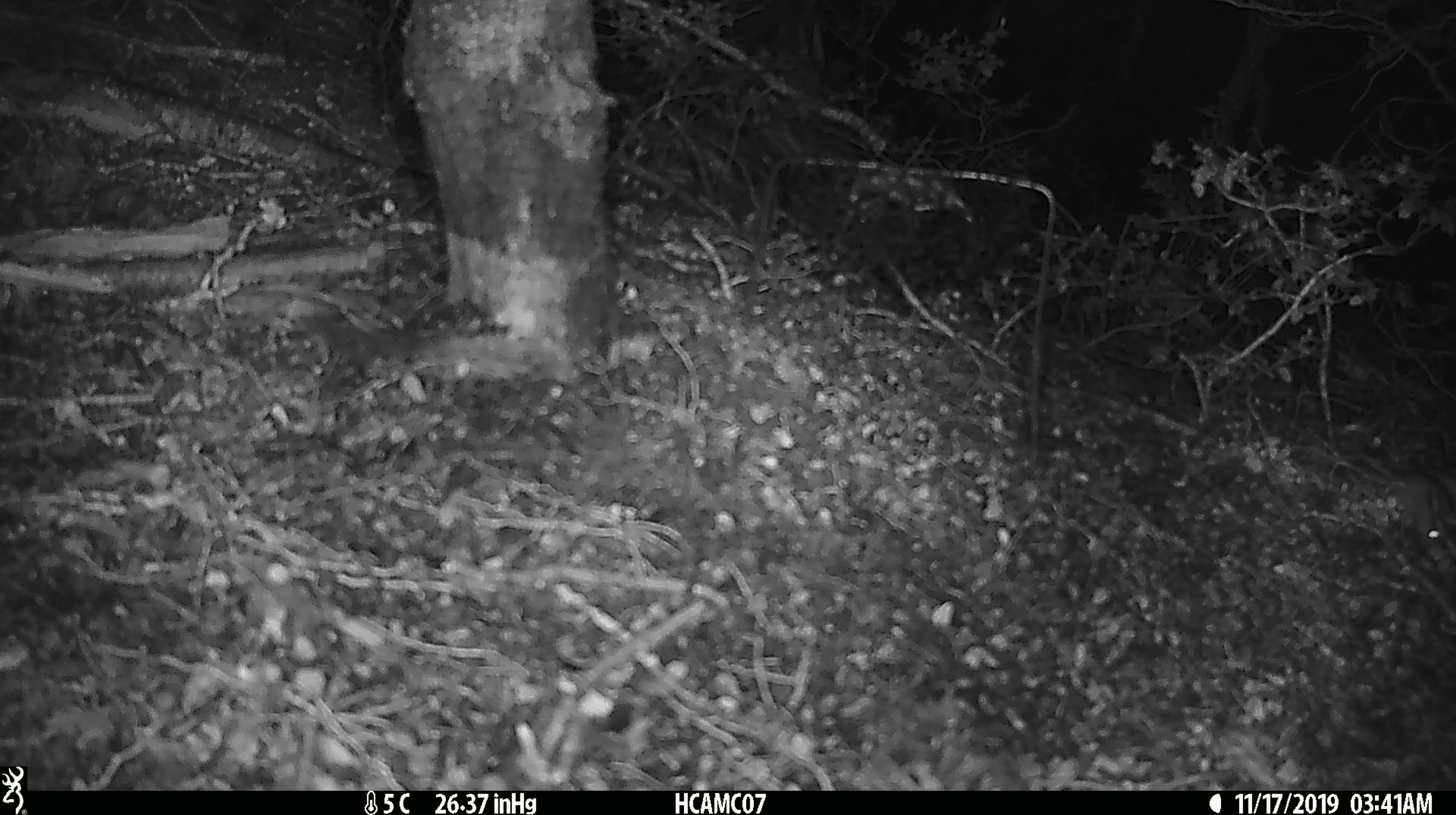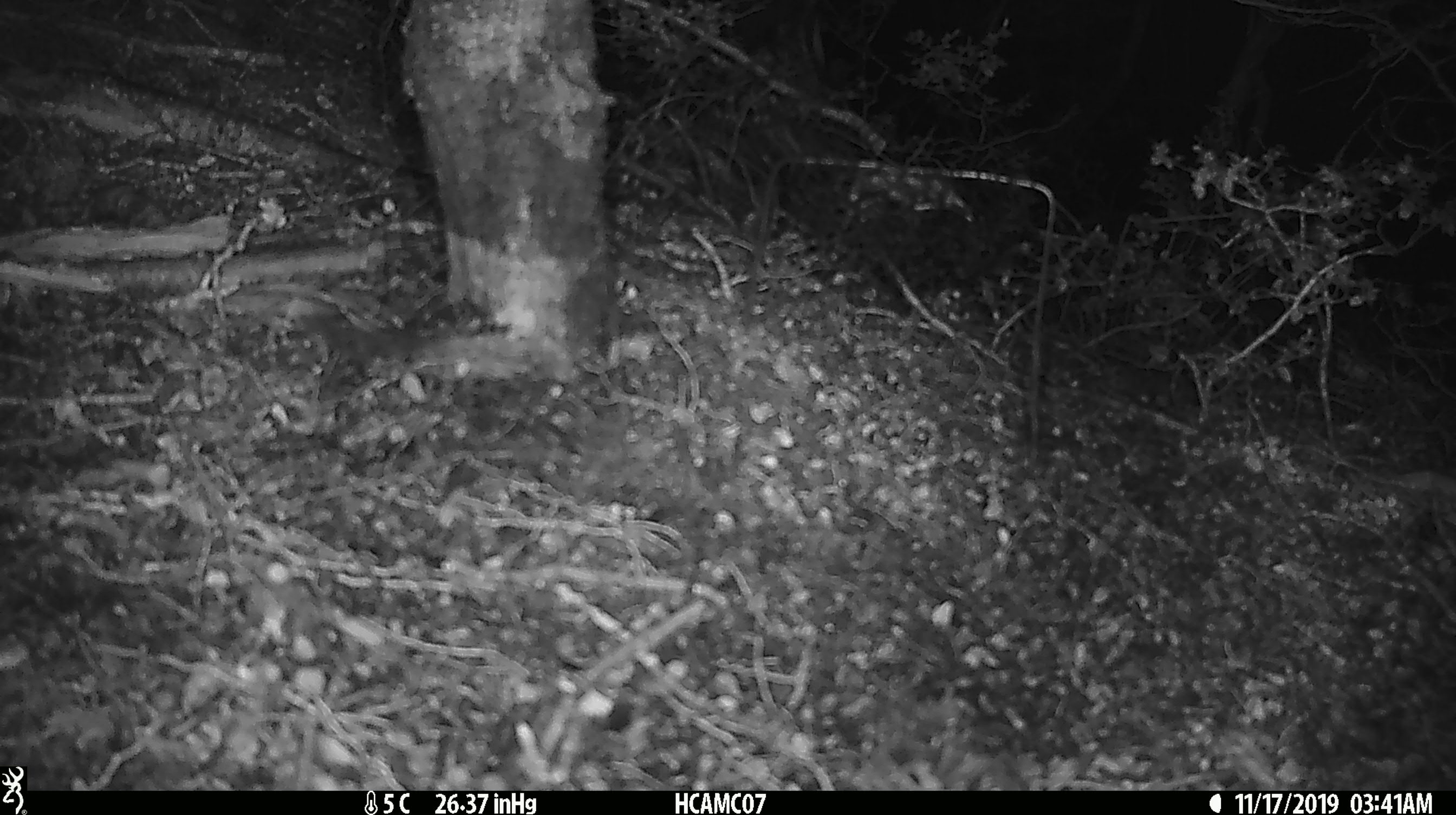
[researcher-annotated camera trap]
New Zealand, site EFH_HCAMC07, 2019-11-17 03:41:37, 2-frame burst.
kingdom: Animalia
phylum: Chordata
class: Mammalia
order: Rodentia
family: Muridae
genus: Mus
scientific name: Mus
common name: mouse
Mouse (Mus).